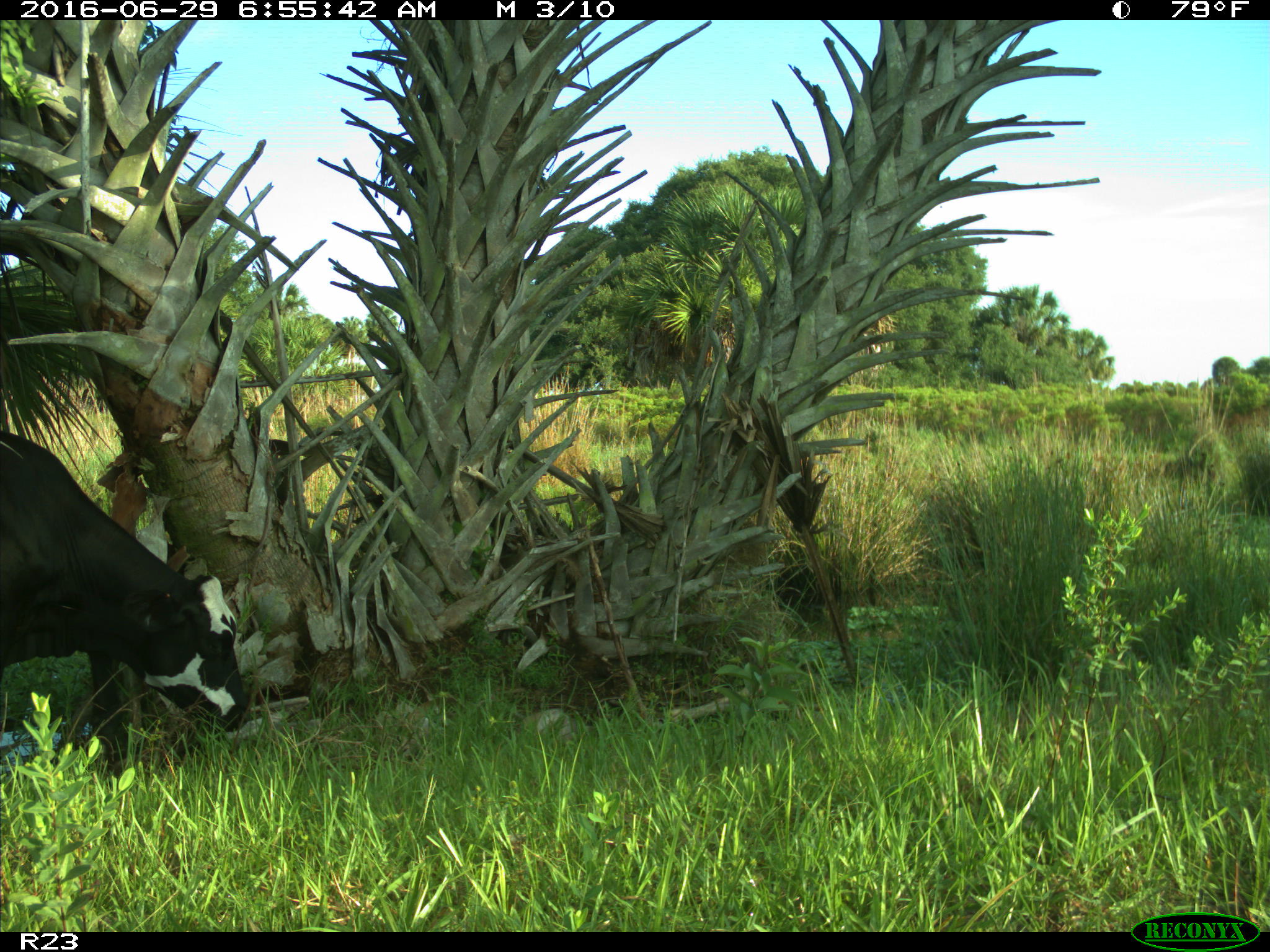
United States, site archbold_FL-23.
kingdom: Animalia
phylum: Chordata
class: Mammalia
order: Artiodactyla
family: Bovidae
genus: Bos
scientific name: Bos taurus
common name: domestic cow